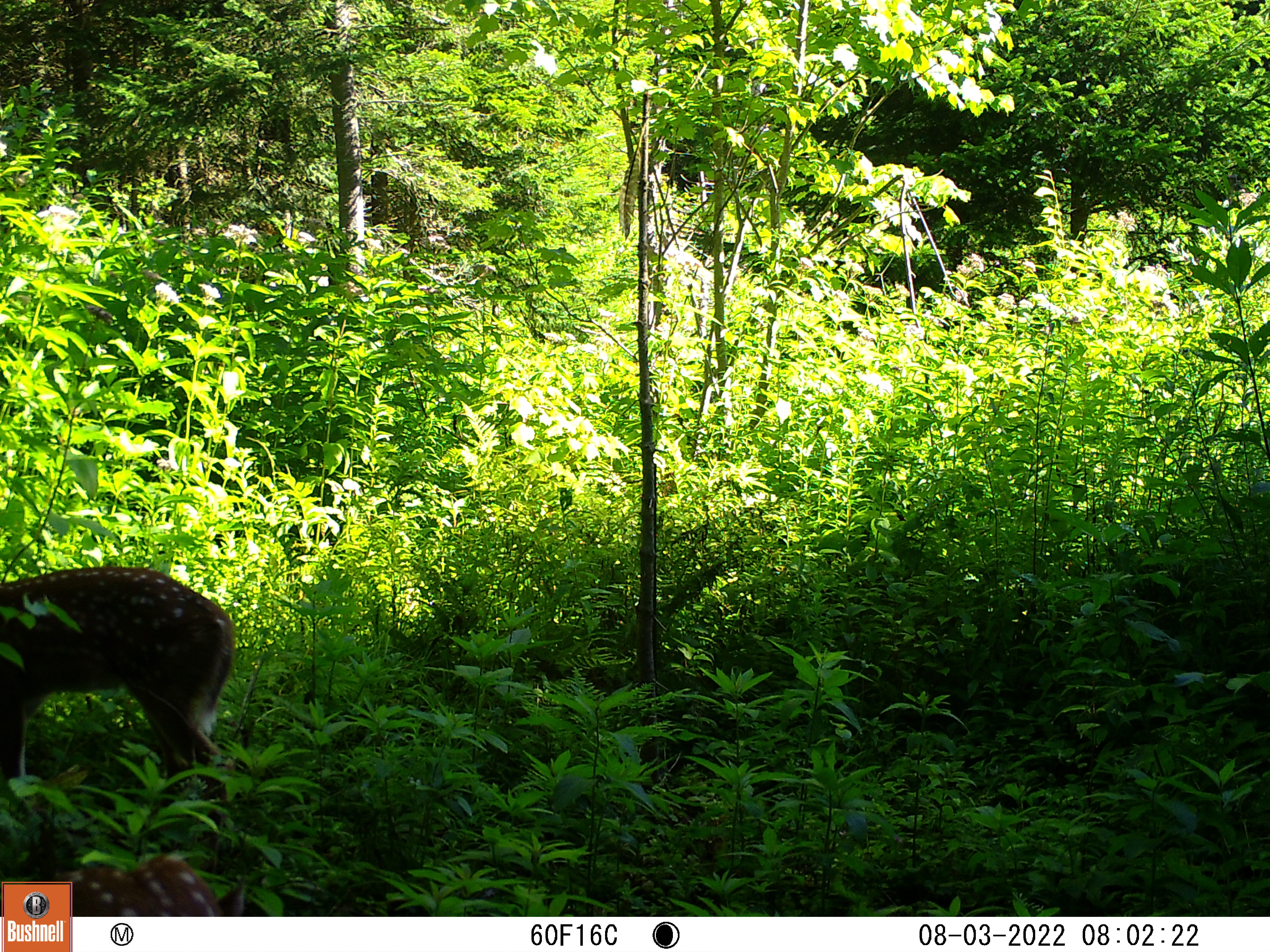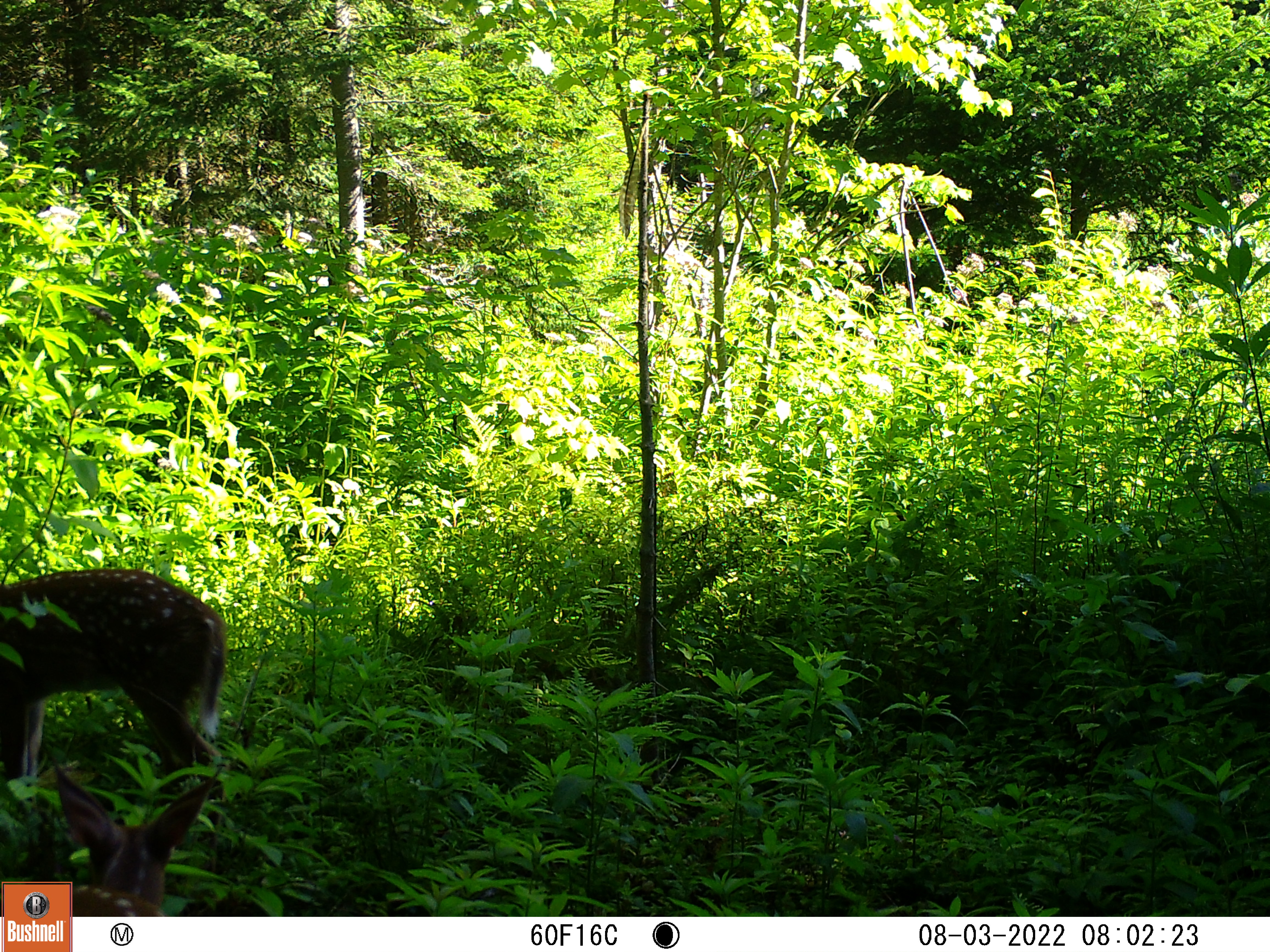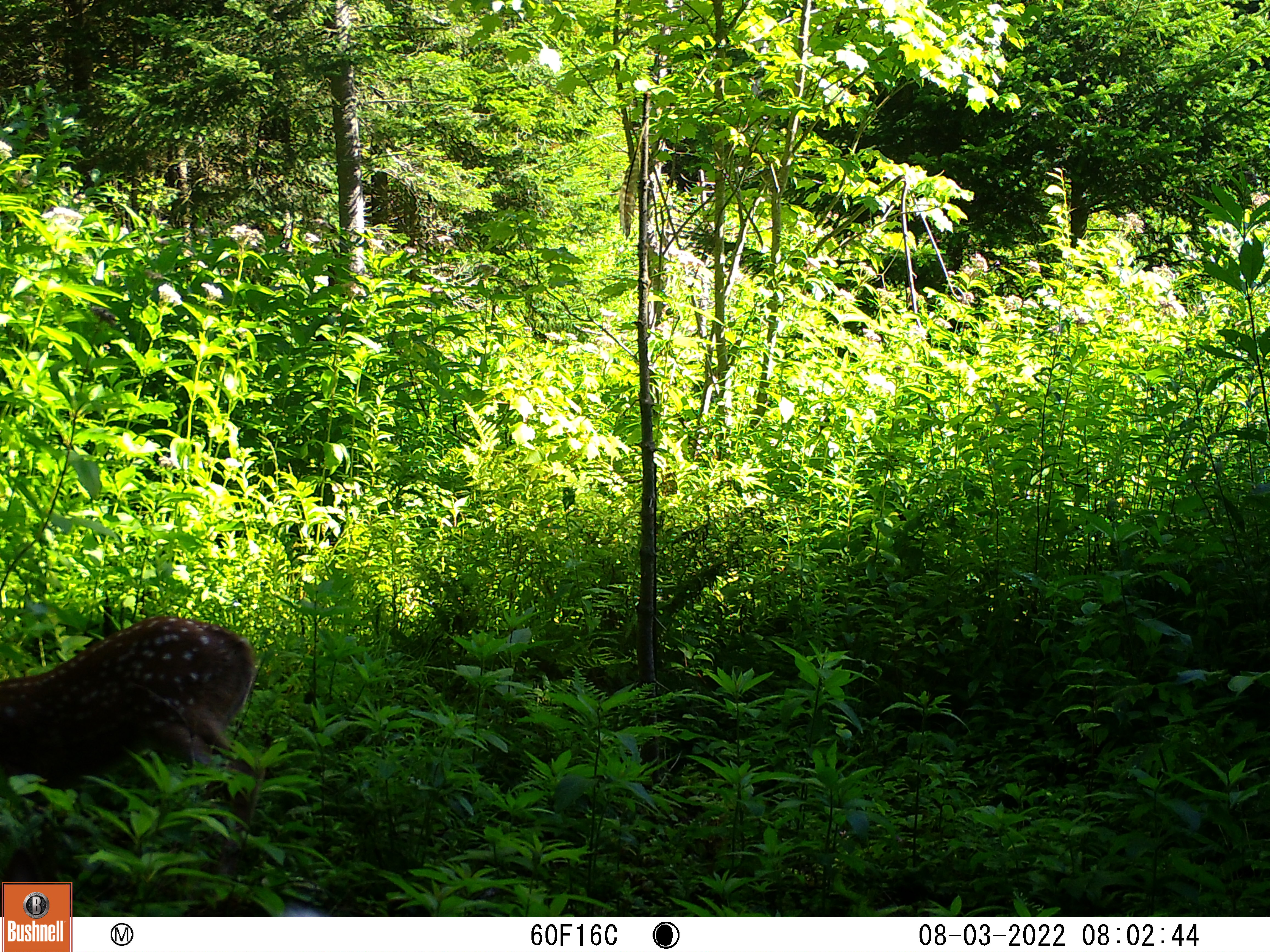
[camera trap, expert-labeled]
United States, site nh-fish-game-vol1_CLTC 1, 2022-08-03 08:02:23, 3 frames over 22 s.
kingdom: Animalia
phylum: Chordata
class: Mammalia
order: Artiodactyla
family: Cervidae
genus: Odocoileus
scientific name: Odocoileus virginianus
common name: white-tailed deer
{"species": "white-tailed deer (Odocoileus virginianus)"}